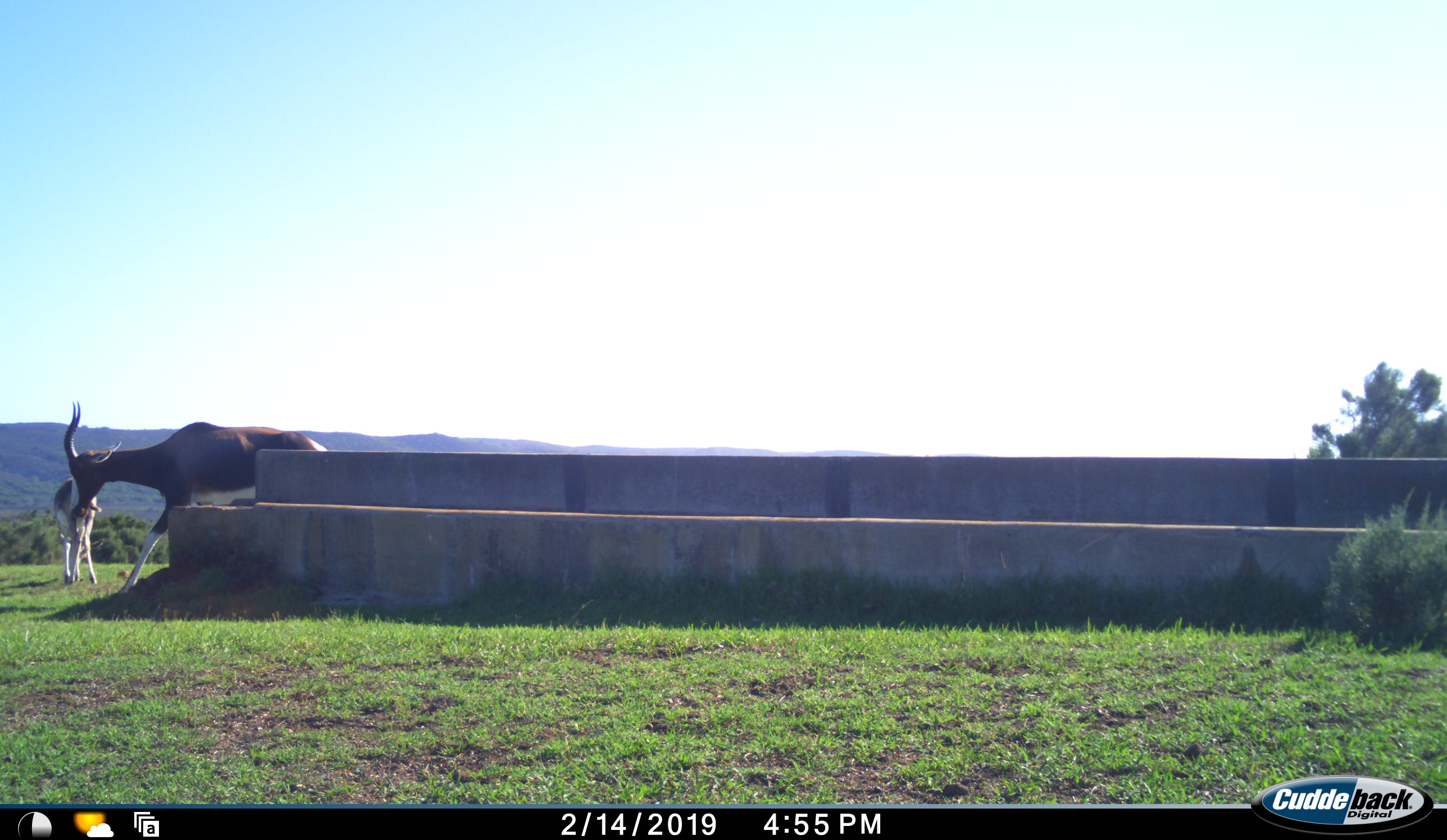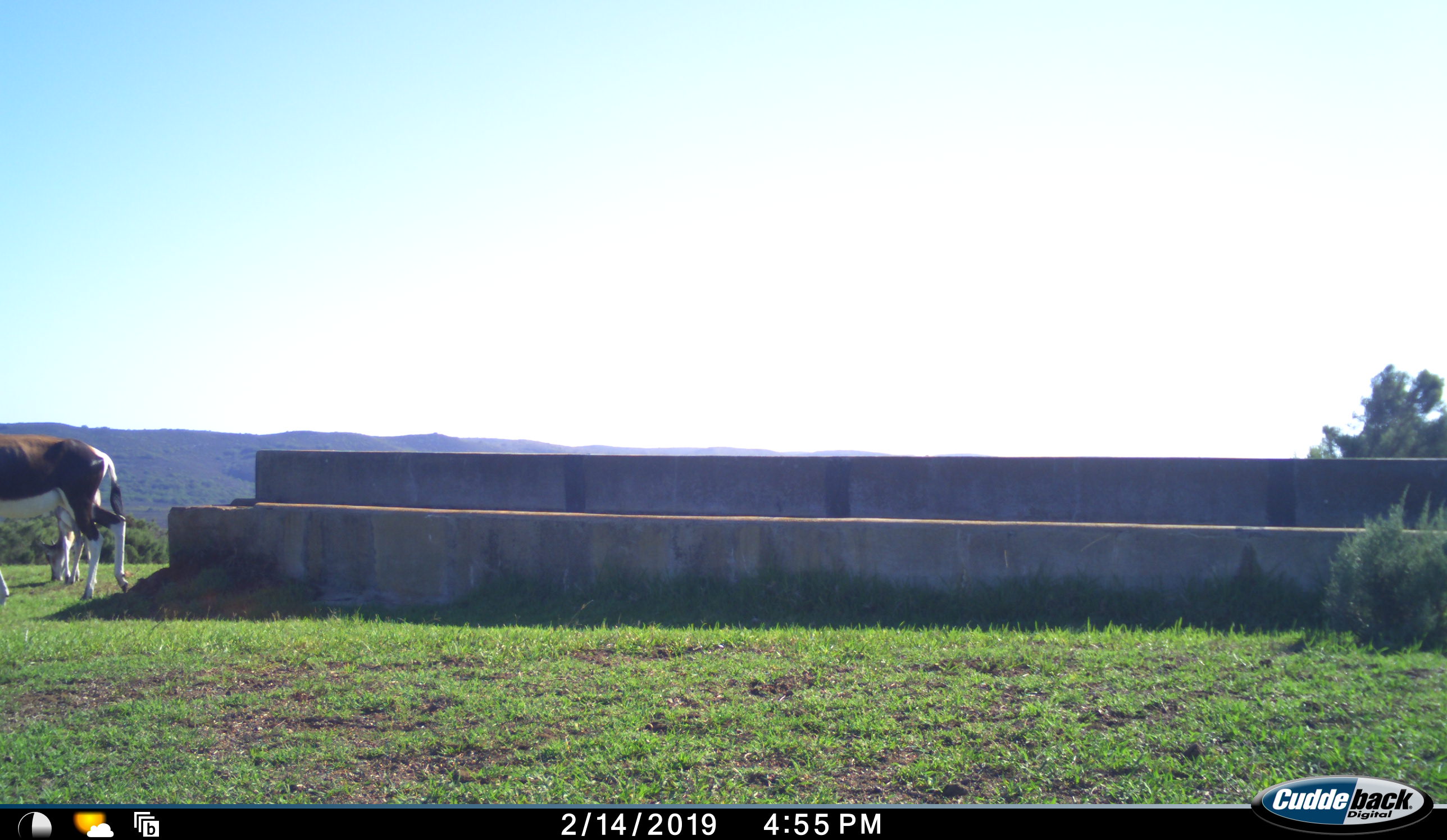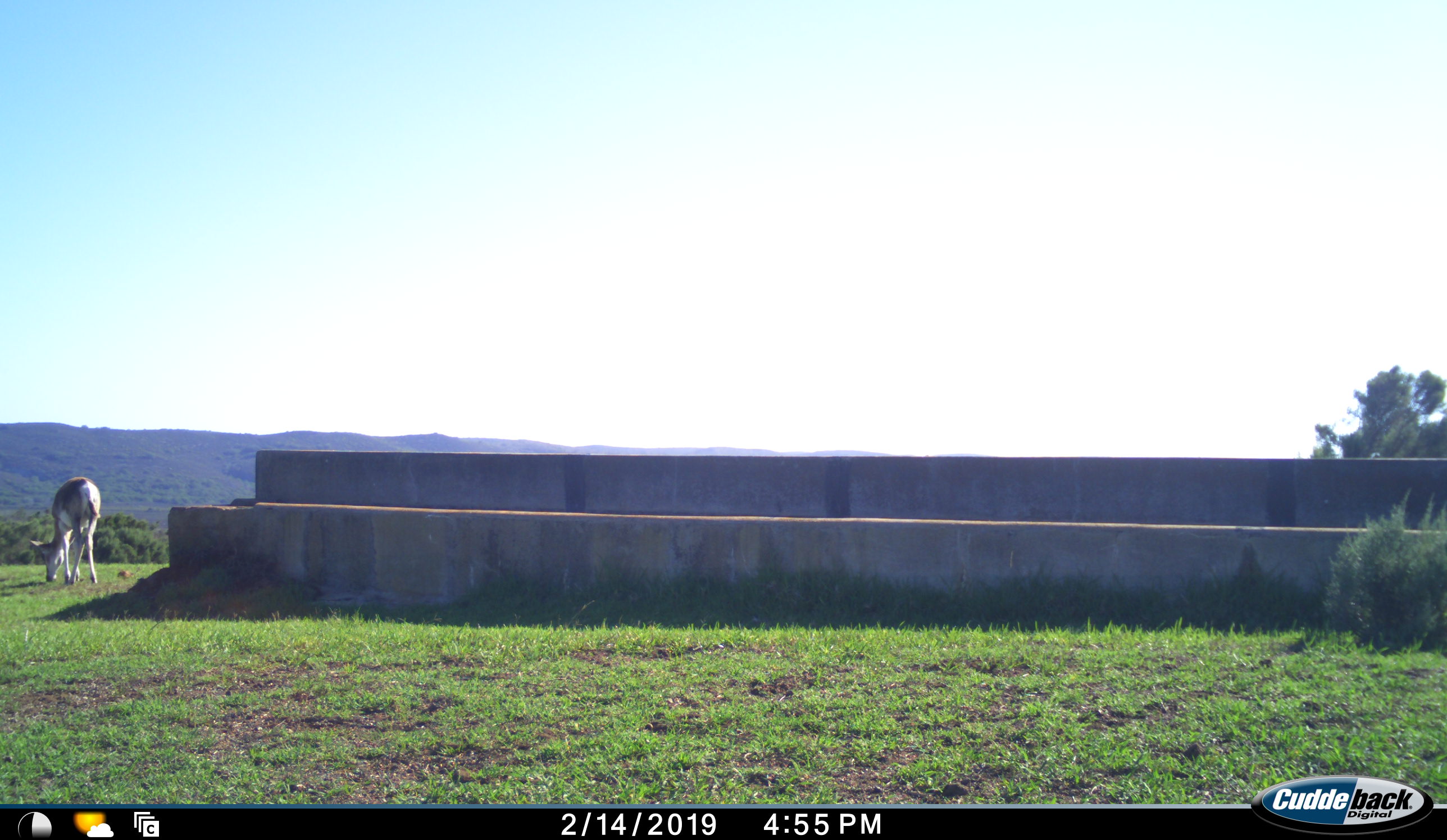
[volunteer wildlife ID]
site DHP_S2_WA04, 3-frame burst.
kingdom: Animalia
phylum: Chordata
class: Mammalia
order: Artiodactyla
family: Bovidae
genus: Damaliscus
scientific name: Damaliscus pygargus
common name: bontebok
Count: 2.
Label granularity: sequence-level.